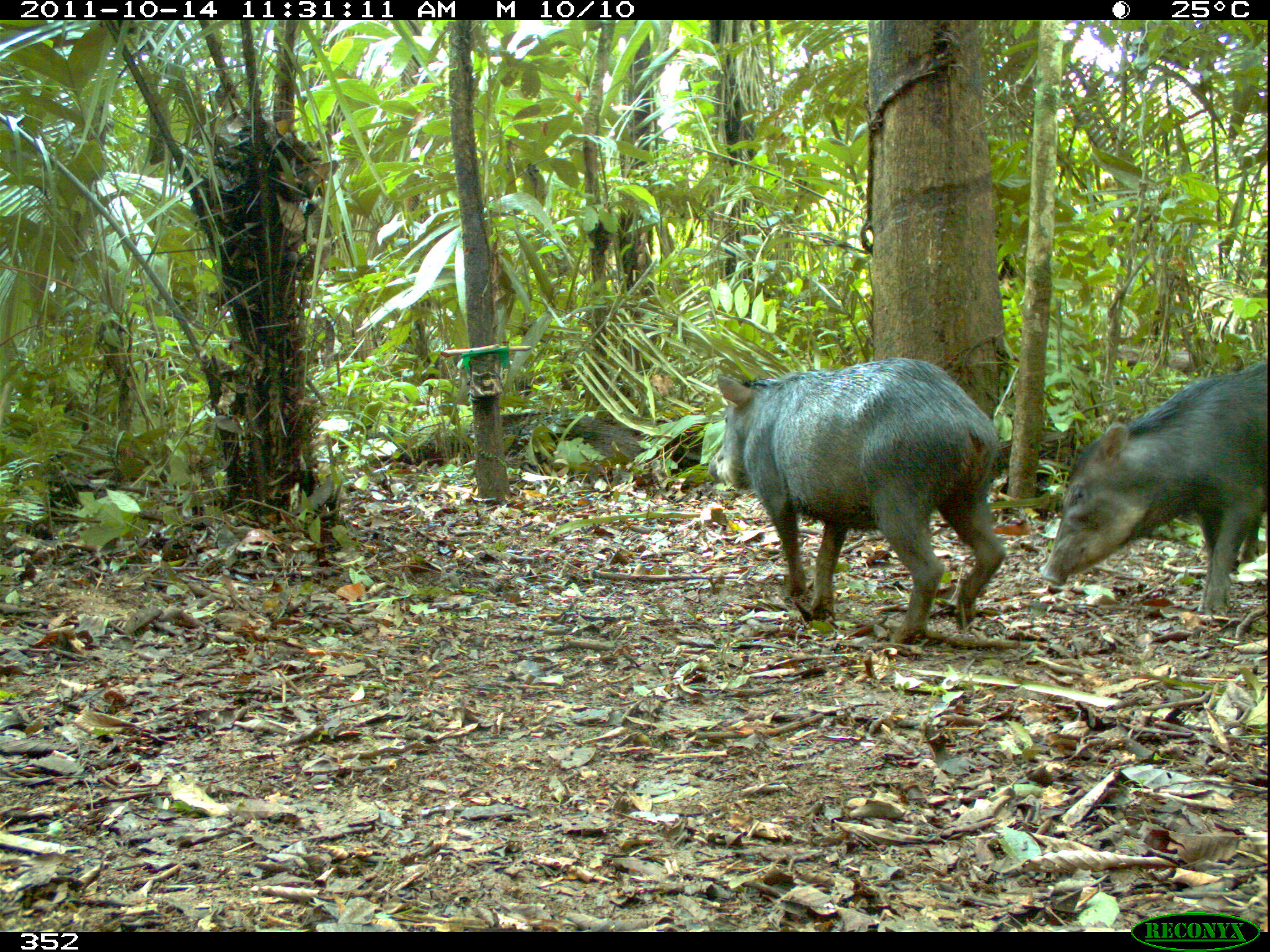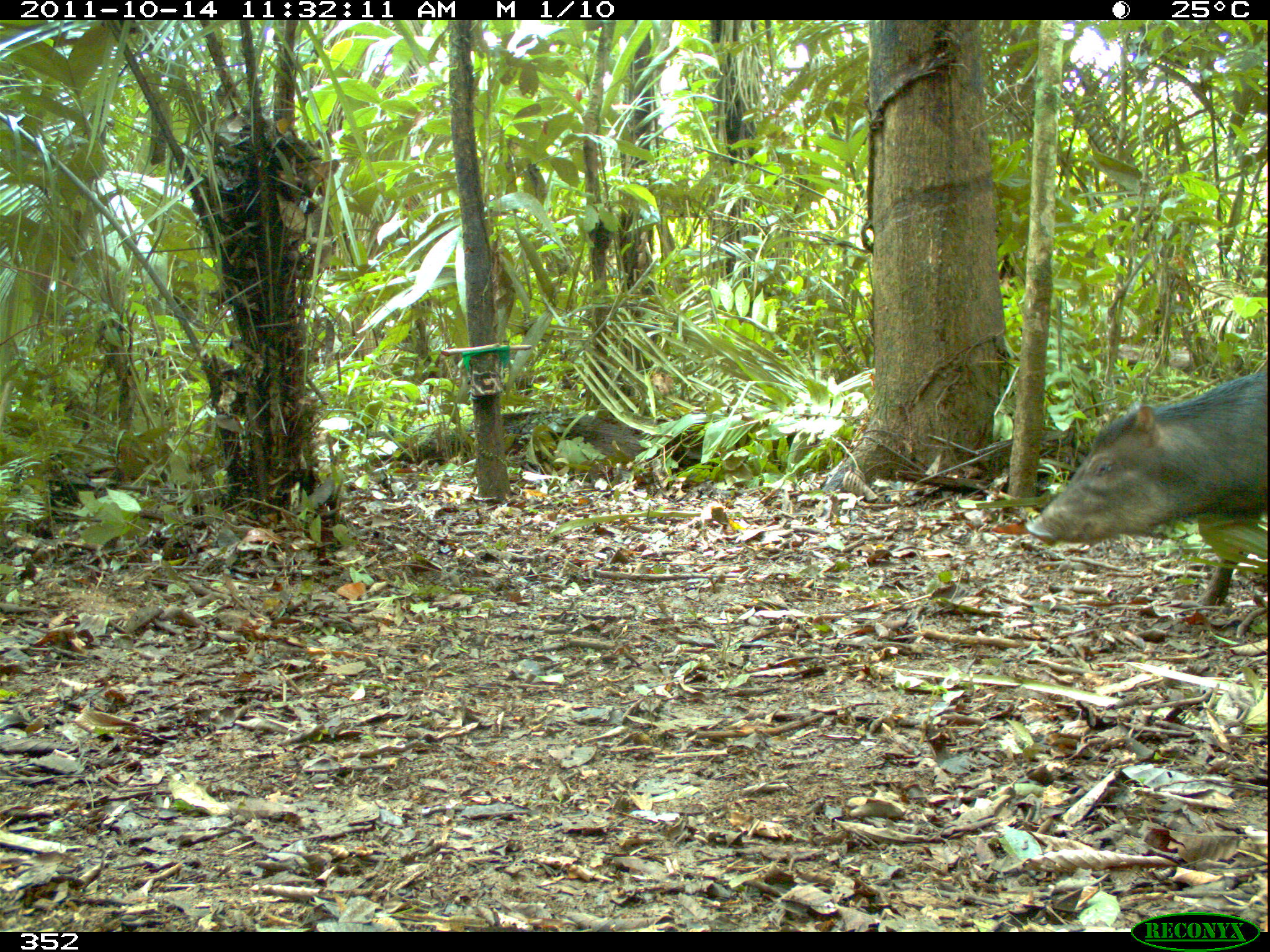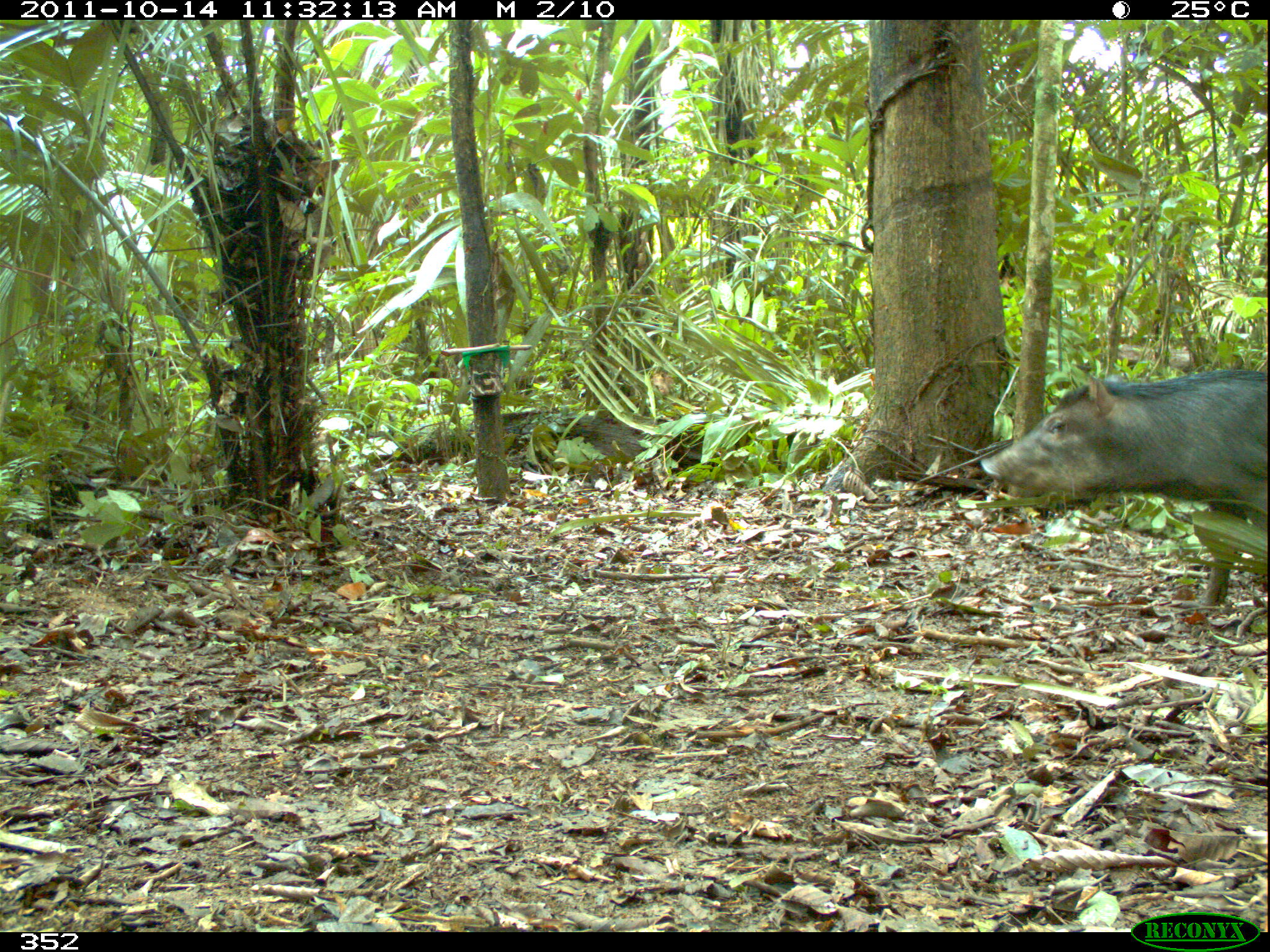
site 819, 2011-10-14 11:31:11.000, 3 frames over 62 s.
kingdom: Animalia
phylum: Chordata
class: Mammalia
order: Artiodactyla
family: Tayassuidae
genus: Tayassu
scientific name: Tayassu pecari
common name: white-lipped peccary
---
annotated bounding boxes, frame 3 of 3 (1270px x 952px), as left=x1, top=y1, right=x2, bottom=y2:
tayassu pecari: left=980, top=368, right=1267, bottom=605